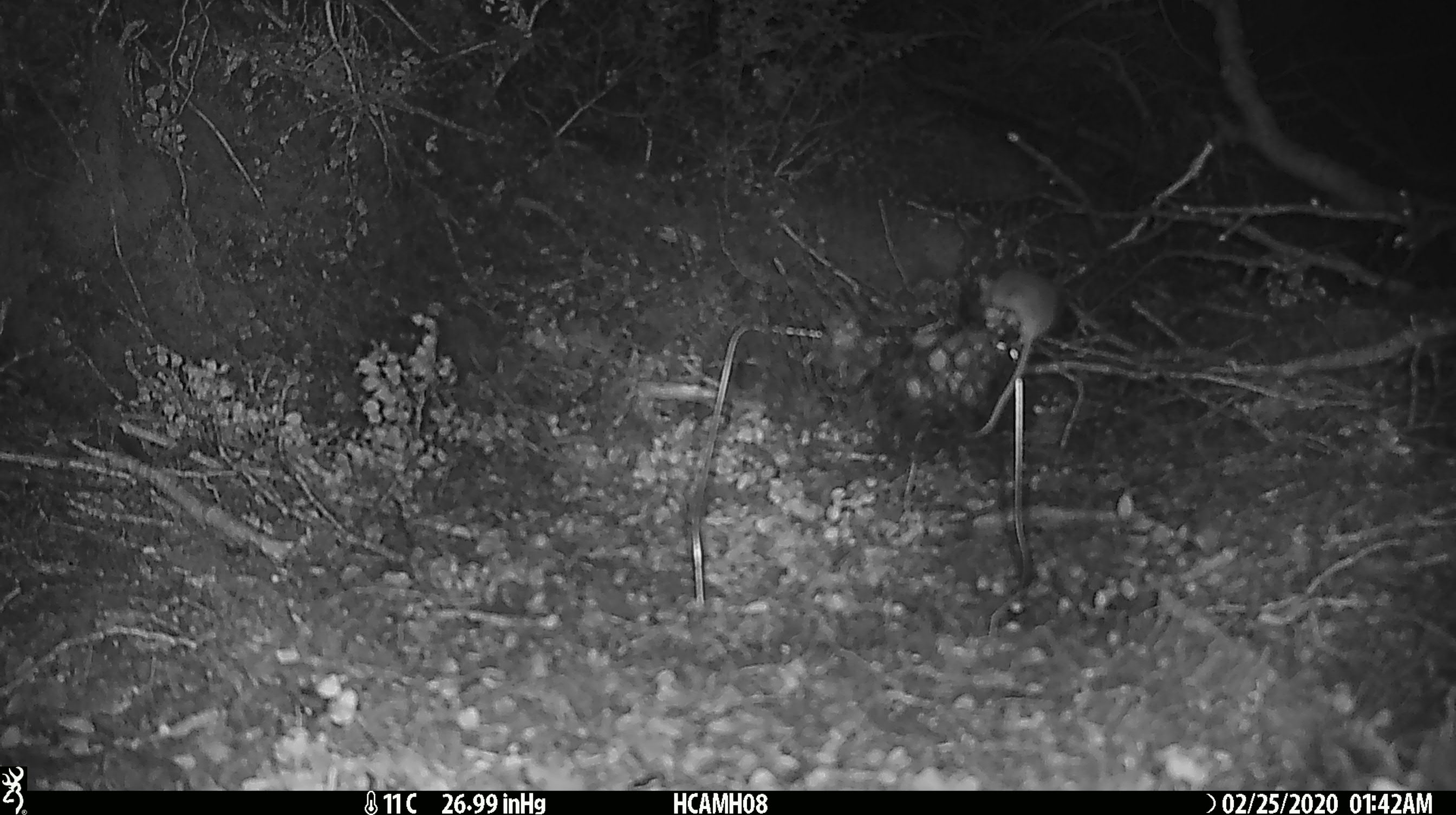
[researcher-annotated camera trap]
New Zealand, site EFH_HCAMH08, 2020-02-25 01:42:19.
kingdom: Animalia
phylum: Chordata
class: Mammalia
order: Rodentia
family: Muridae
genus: Mus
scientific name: Mus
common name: mouse